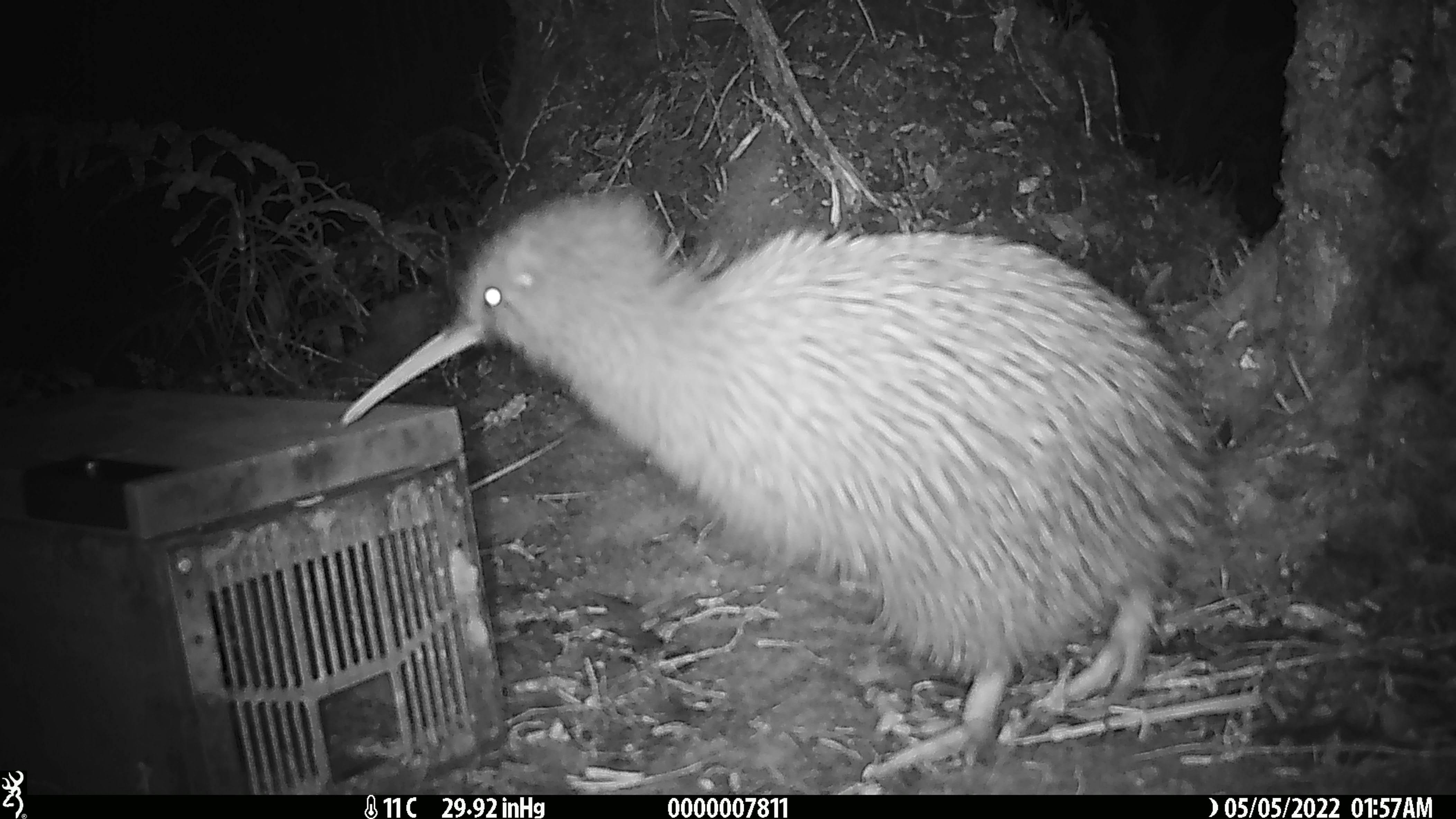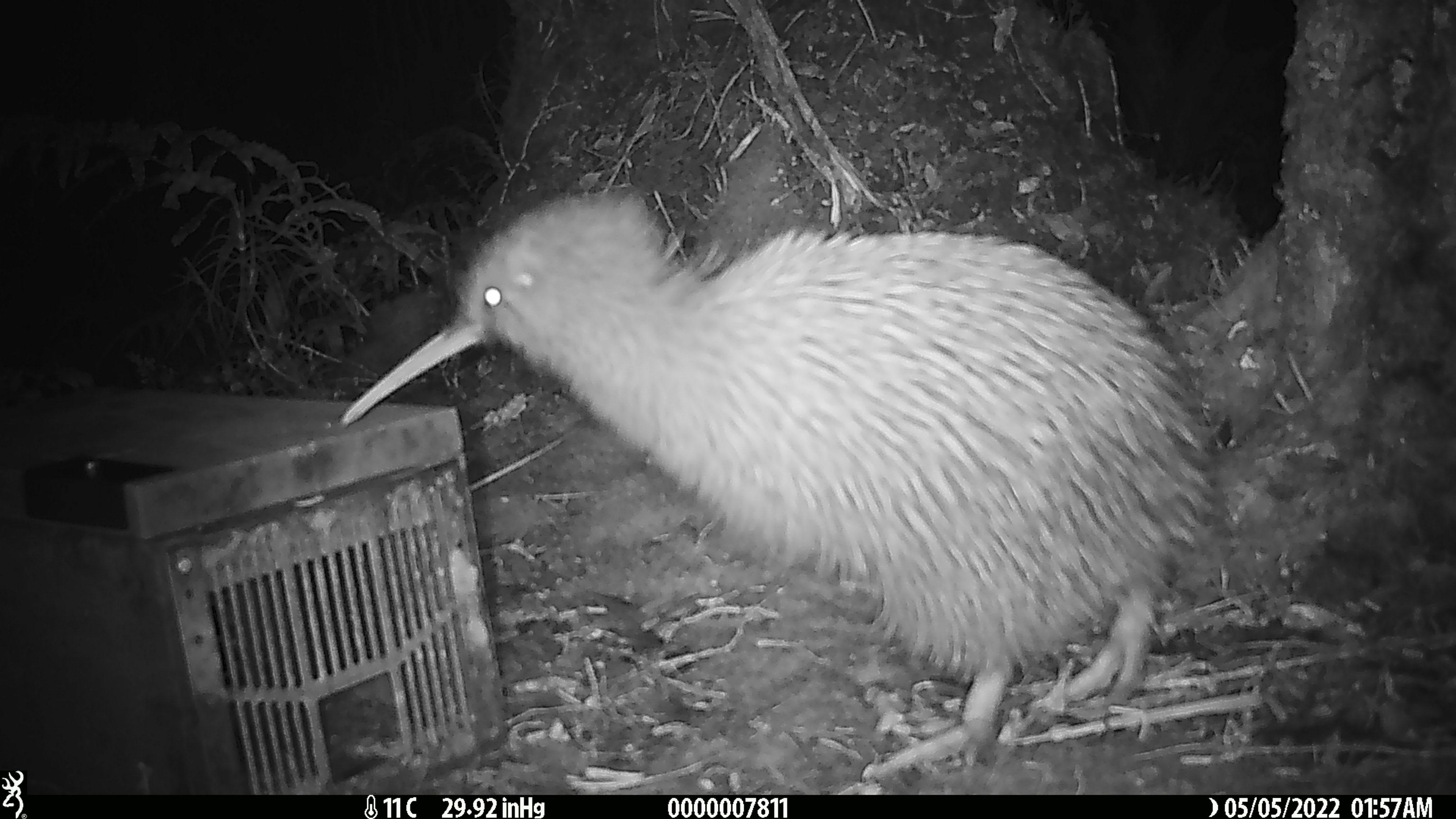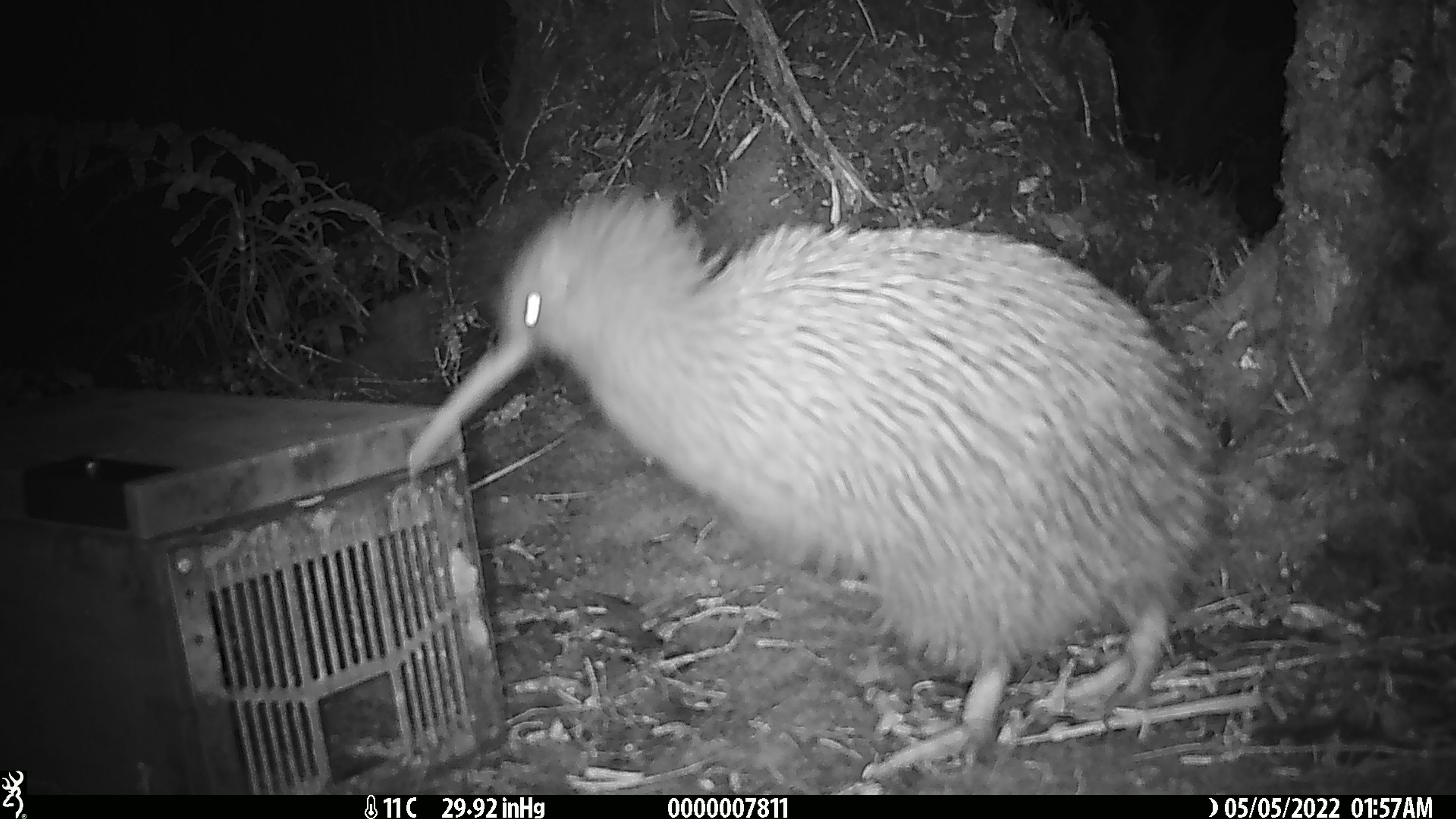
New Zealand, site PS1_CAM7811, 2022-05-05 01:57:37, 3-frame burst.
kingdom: Animalia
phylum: Chordata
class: Aves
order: Apterygiformes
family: Apterygidae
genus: Apteryx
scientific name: Apteryx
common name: kiwi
Kiwi (Apteryx).